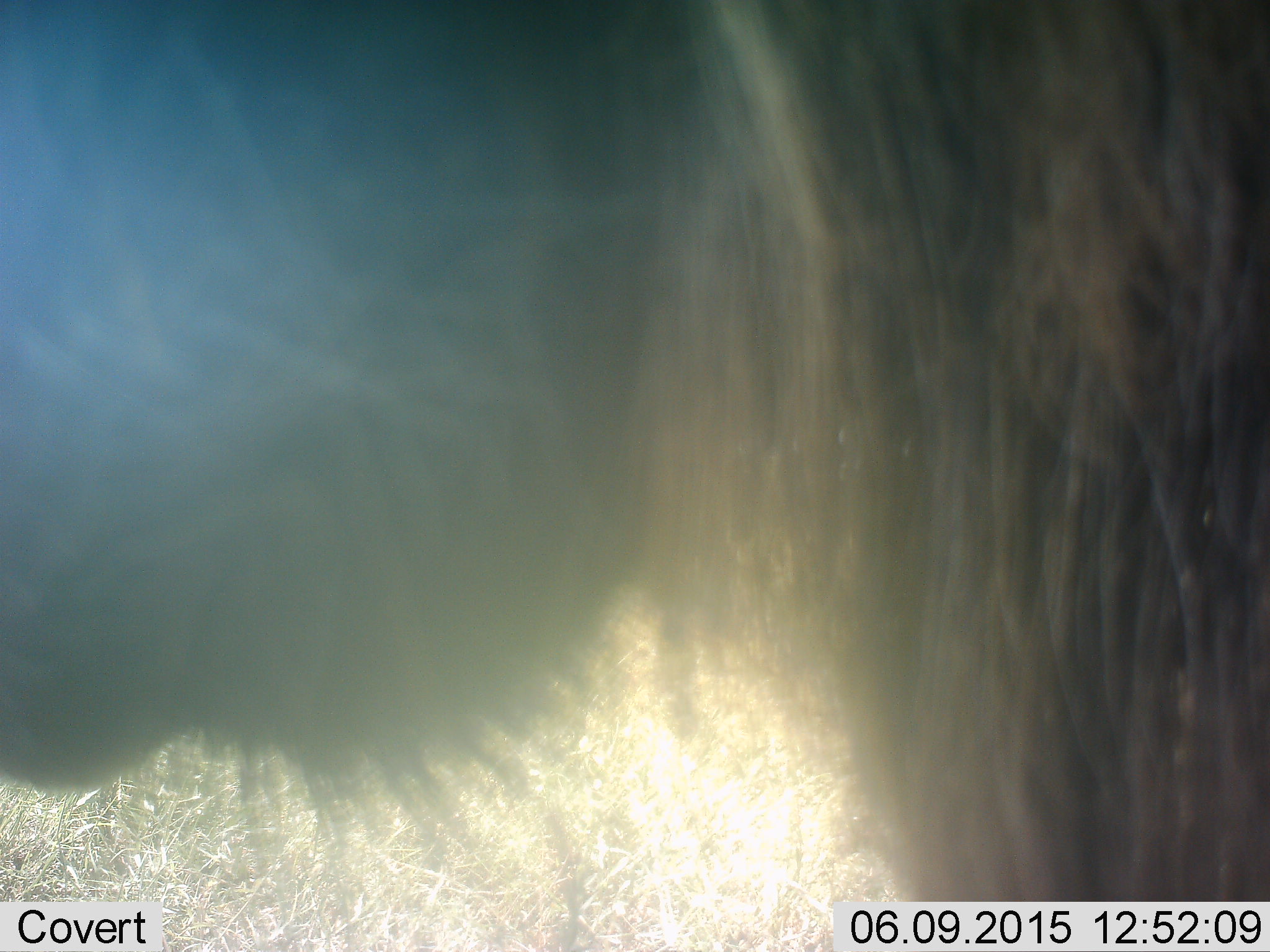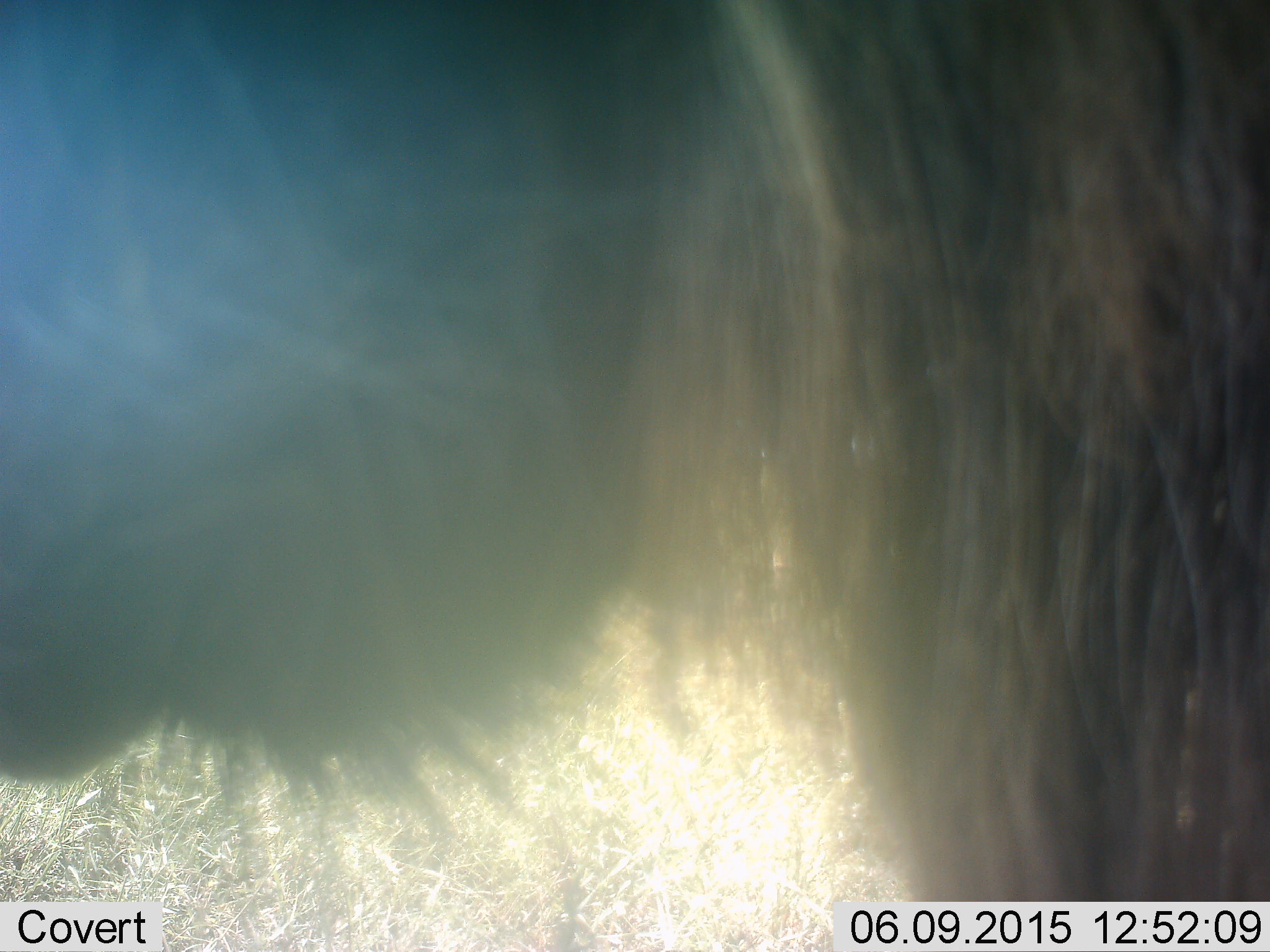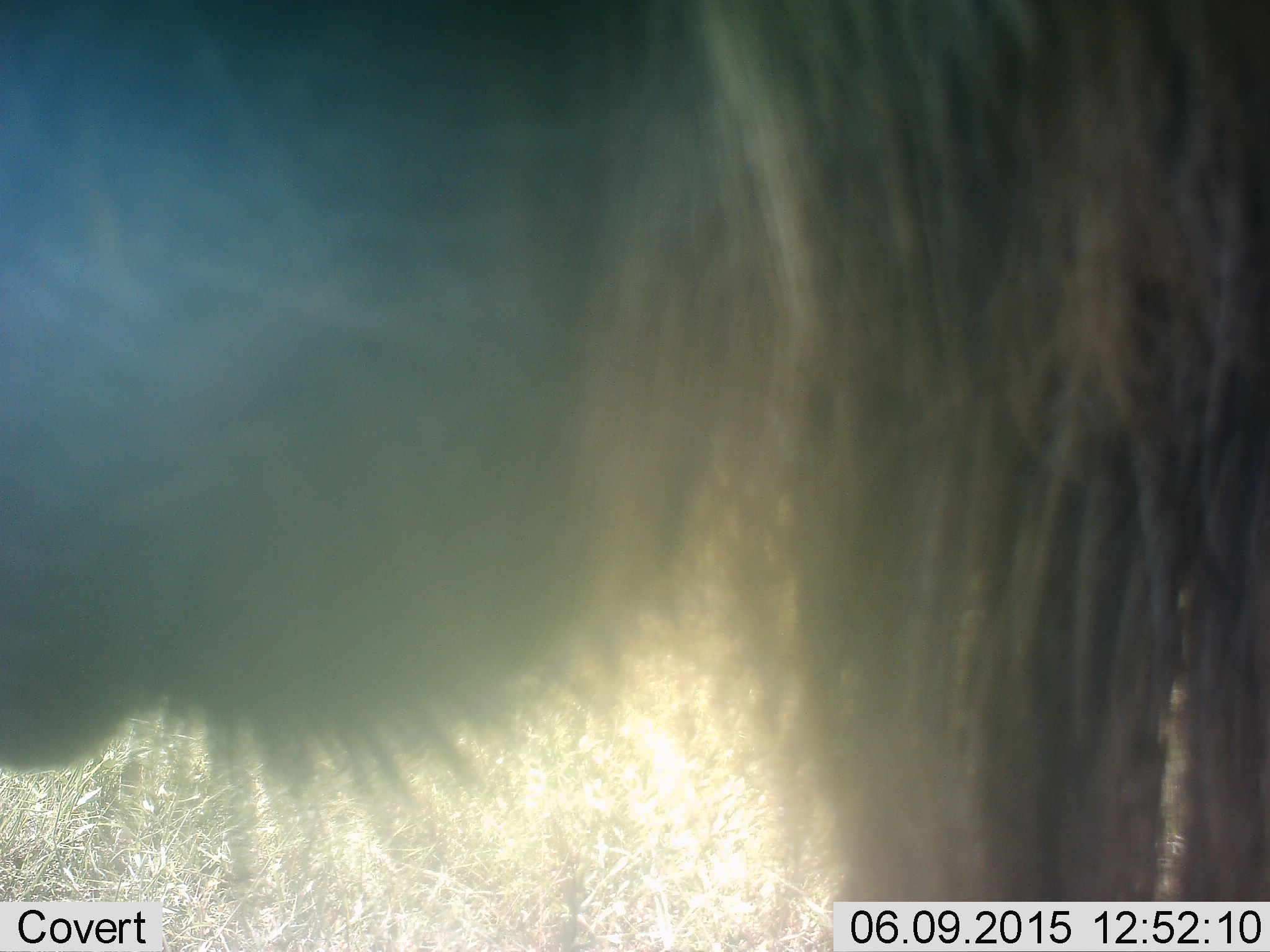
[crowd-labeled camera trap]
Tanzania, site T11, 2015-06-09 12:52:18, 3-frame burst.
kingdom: Animalia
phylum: Chordata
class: Mammalia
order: Artiodactyla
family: Bovidae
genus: Connochaetes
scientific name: Connochaetes taurinus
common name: blue wildebeest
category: wildebeest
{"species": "wildebeest (blue wildebeest) (Connochaetes taurinus)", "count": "1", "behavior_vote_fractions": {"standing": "90%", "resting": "0%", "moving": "0%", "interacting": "10%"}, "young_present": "0%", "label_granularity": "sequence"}